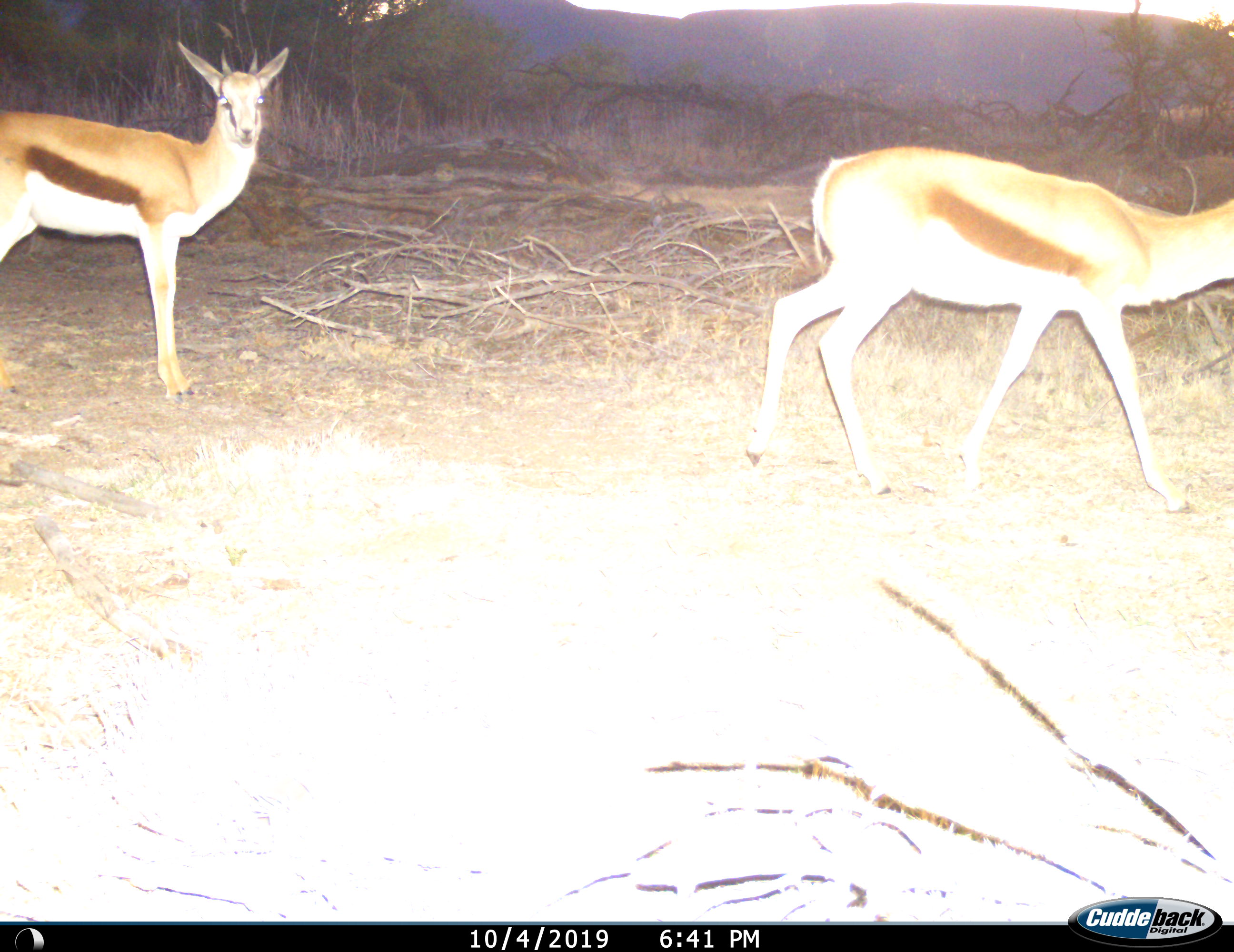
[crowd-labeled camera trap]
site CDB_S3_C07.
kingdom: Animalia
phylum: Chordata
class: Mammalia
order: Artiodactyla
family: Bovidae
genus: Antidorcas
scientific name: Antidorcas marsupialis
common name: springbok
Springbok (Antidorcas marsupialis), count 2. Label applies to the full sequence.